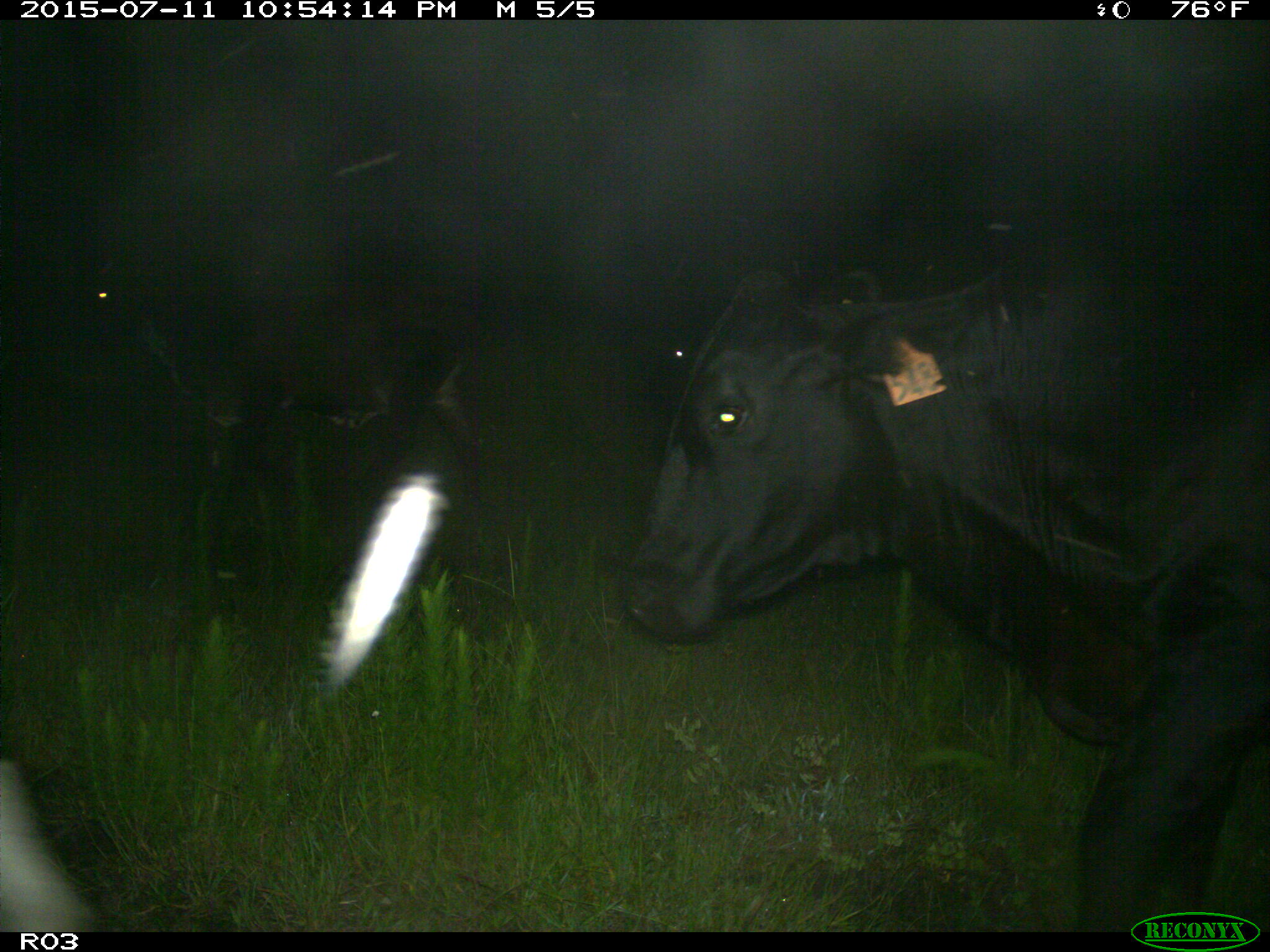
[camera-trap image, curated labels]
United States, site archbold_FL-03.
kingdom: Animalia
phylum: Chordata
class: Mammalia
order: Artiodactyla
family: Bovidae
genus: Bos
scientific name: Bos taurus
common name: domestic cow